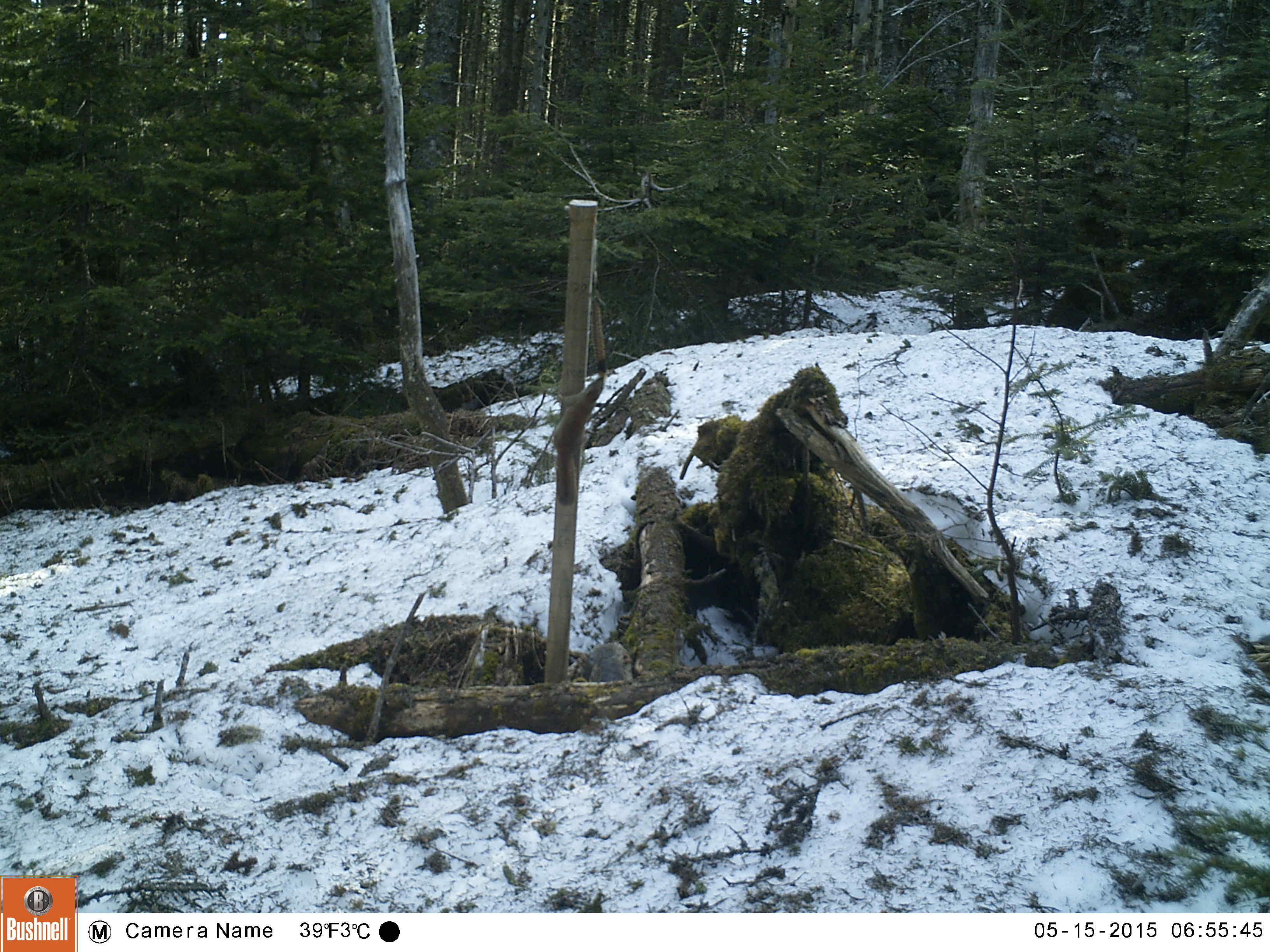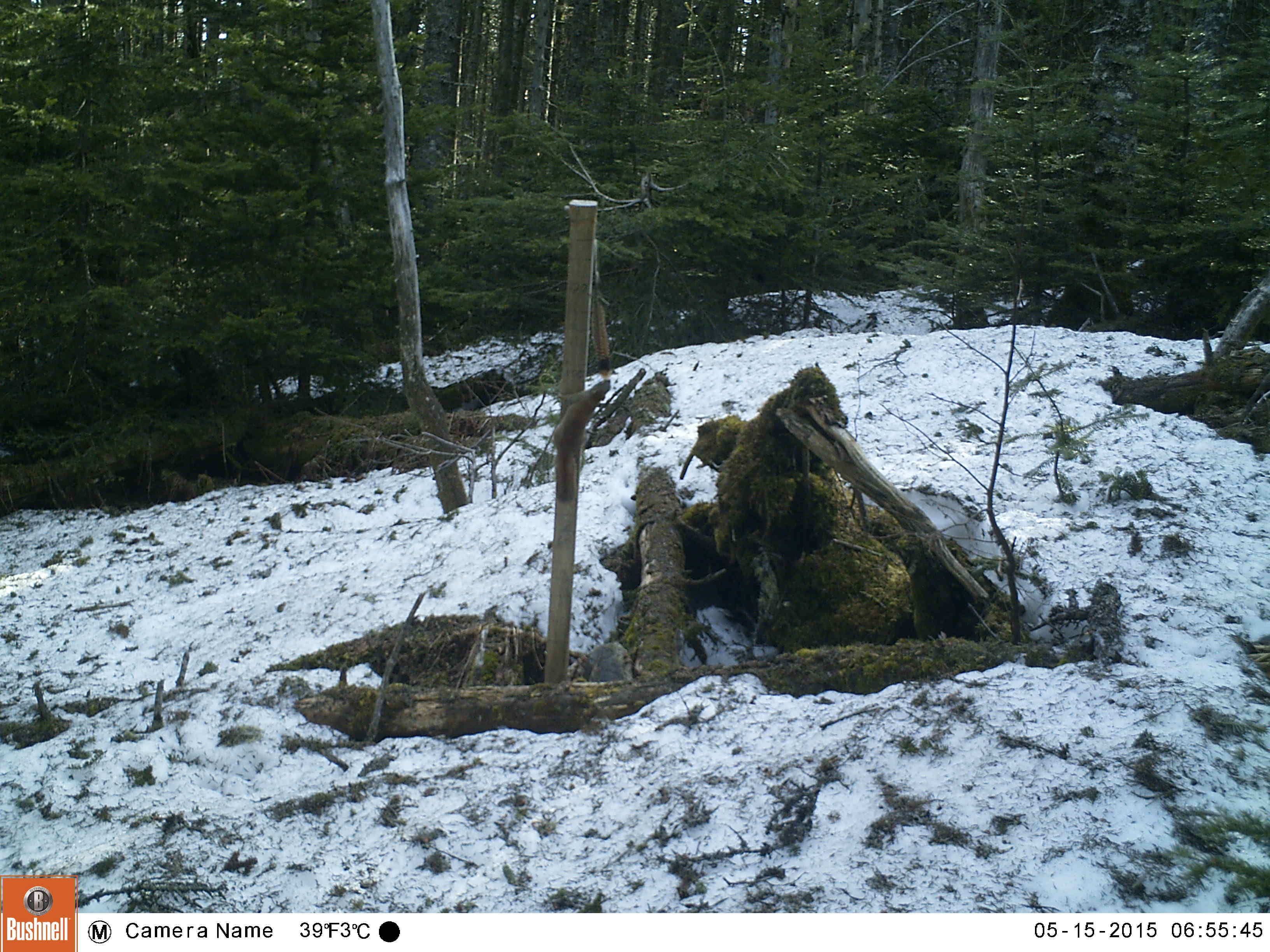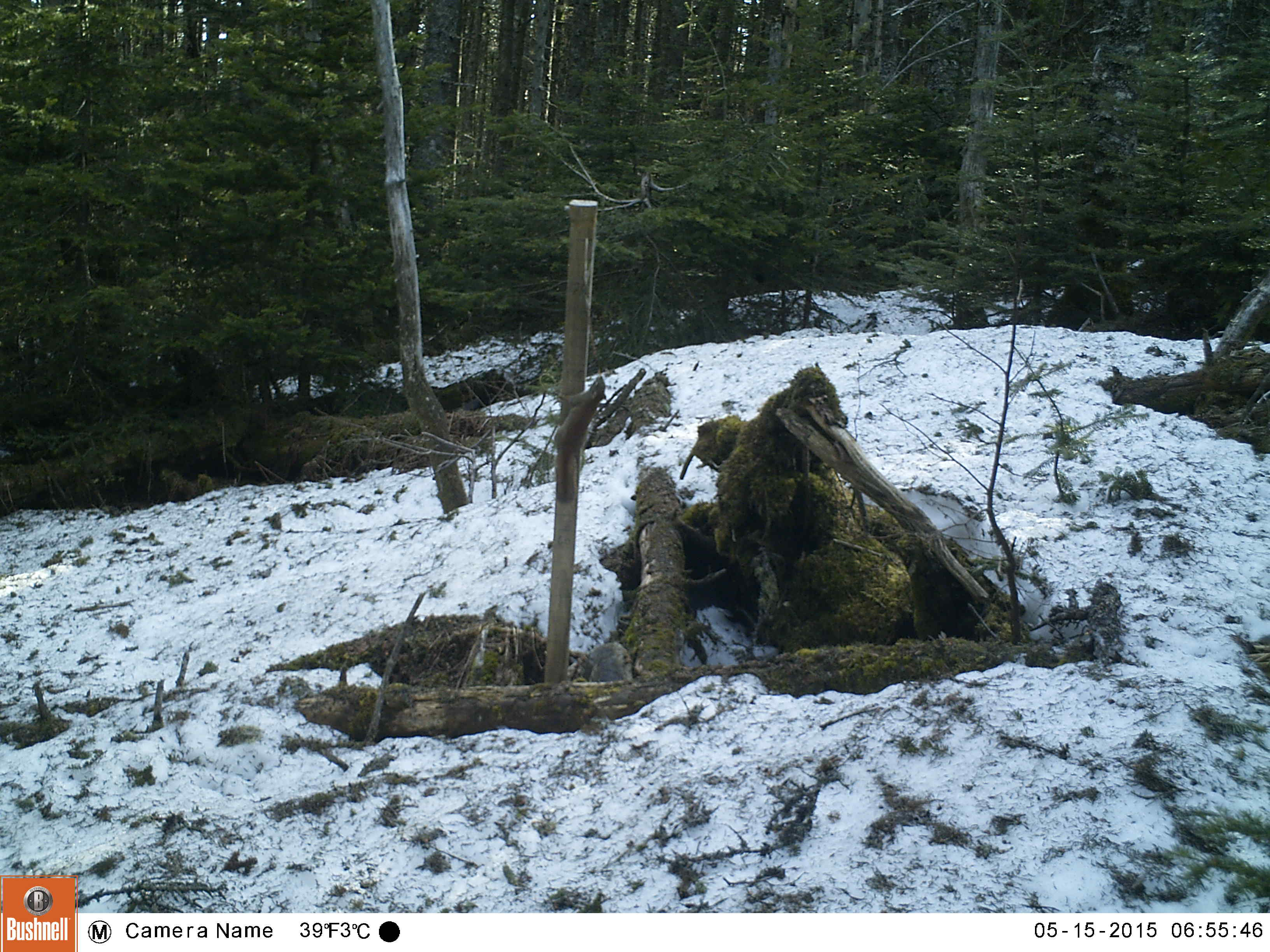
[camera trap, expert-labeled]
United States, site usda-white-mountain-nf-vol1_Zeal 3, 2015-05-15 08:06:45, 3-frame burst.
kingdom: Animalia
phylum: Chordata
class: Mammalia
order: Rodentia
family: Sciuridae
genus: Tamiasciurus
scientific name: Tamiasciurus hudsonicus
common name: red squirrel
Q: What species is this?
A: Red squirrel (Tamiasciurus hudsonicus).